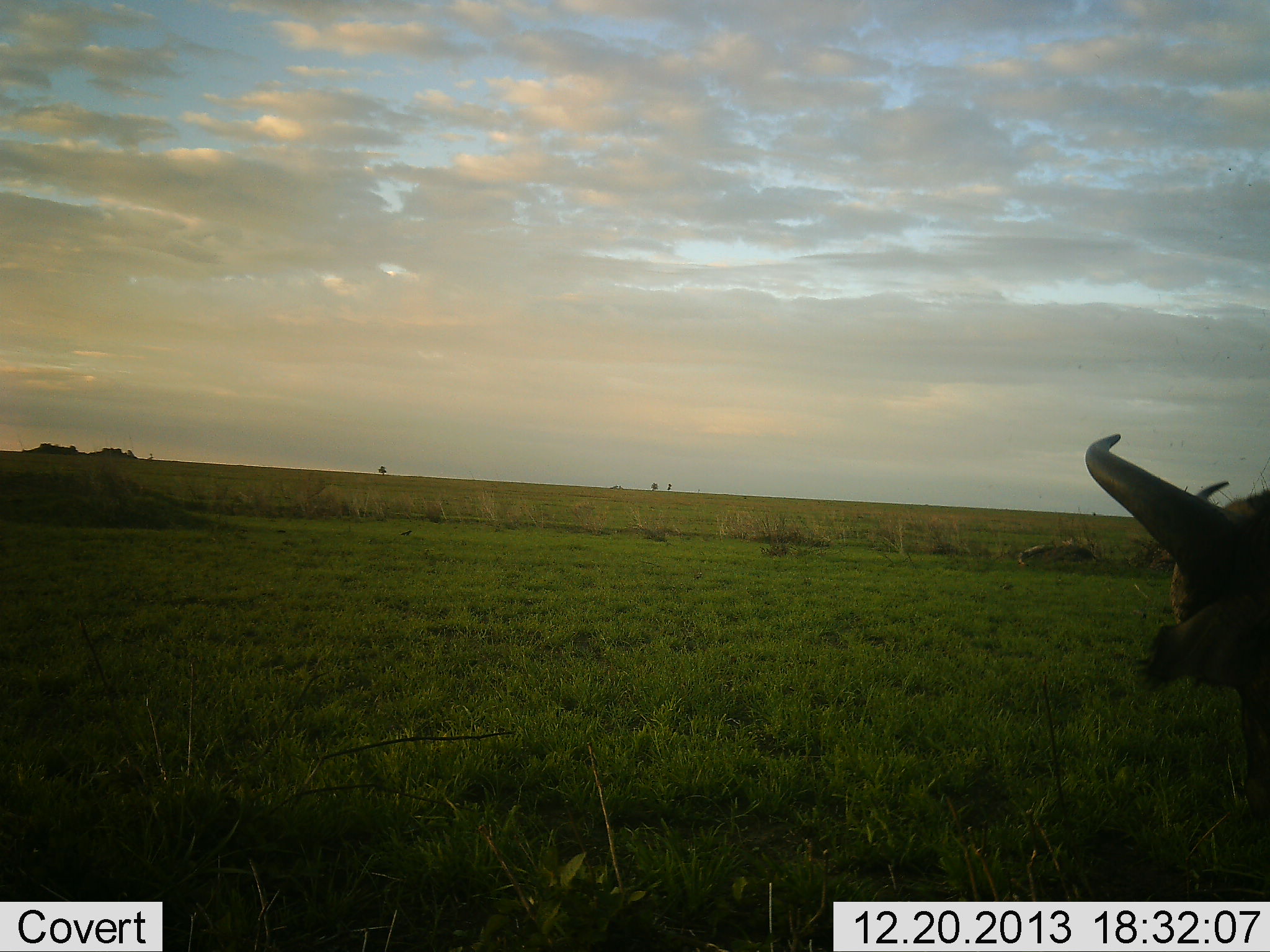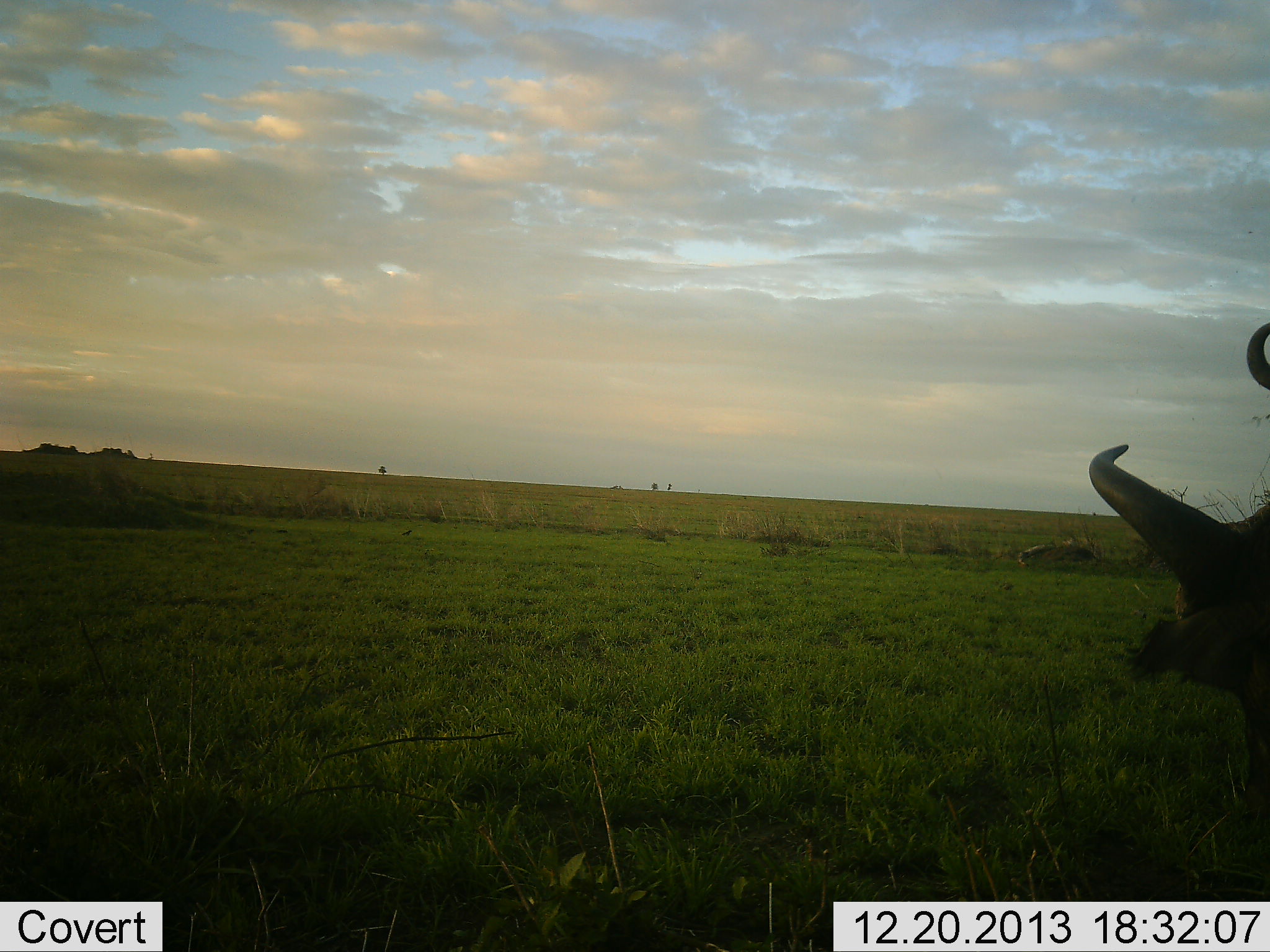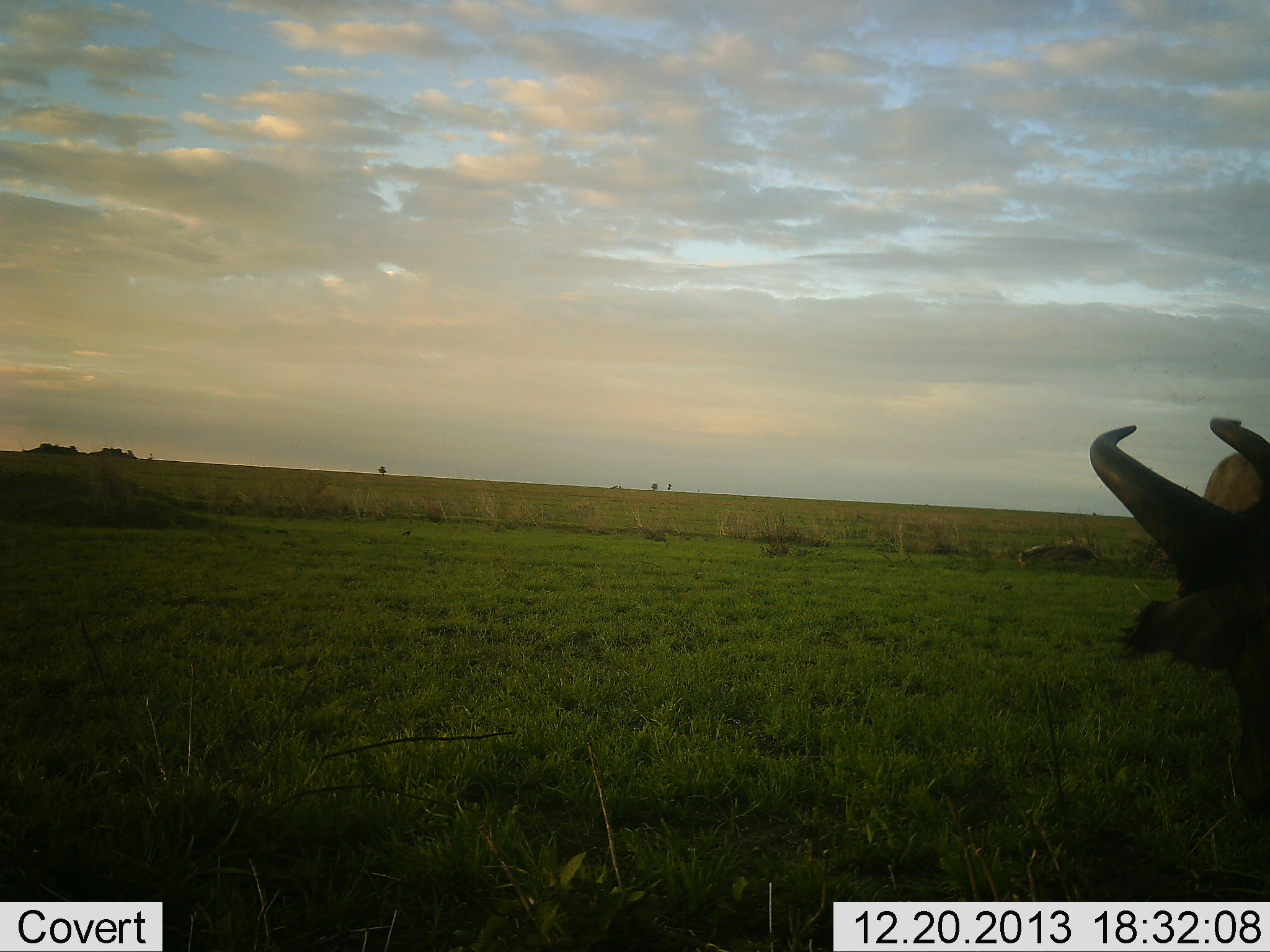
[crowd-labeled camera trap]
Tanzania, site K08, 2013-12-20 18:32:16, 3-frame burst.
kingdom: Animalia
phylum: Chordata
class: Mammalia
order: Artiodactyla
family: Bovidae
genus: Connochaetes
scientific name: Connochaetes taurinus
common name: blue wildebeest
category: wildebeest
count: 1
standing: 60%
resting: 10%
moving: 10%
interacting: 20%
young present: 0%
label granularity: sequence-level